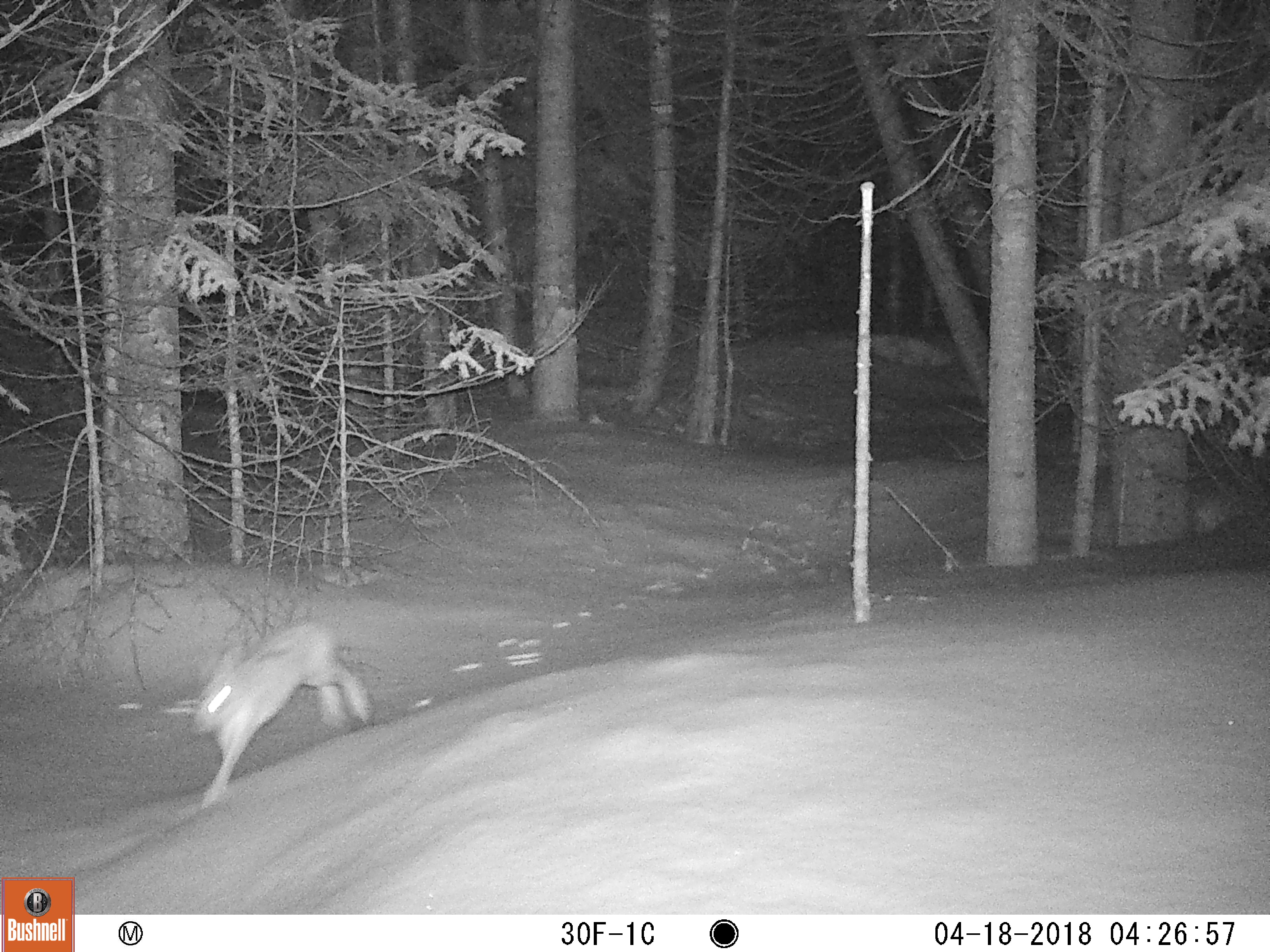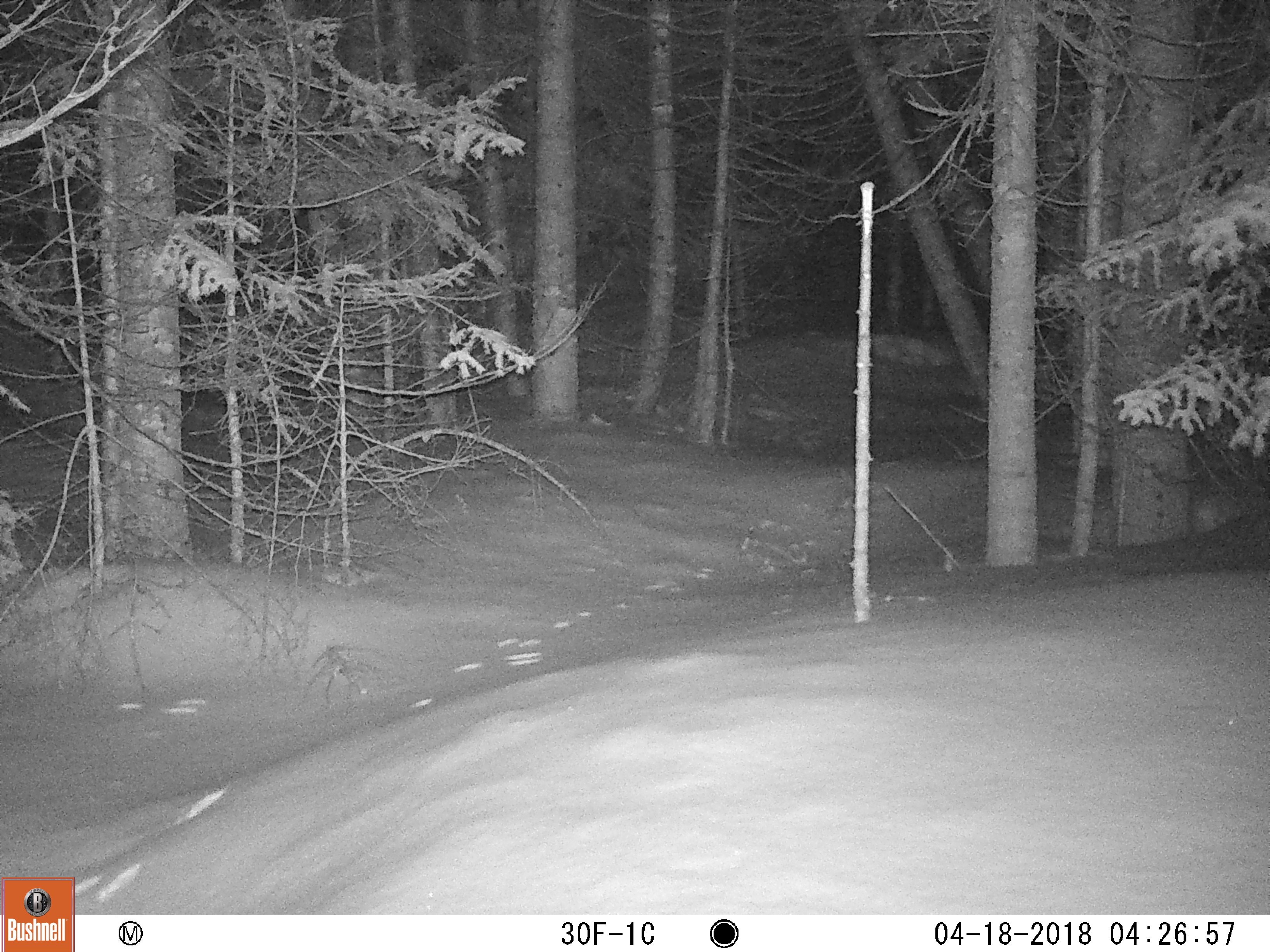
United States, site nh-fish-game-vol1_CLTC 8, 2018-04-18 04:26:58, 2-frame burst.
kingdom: Animalia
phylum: Chordata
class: Mammalia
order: Lagomorpha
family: Leporidae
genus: Lepus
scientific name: Lepus americanus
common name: snowshoe hare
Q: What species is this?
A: Snowshoe hare (Lepus americanus).